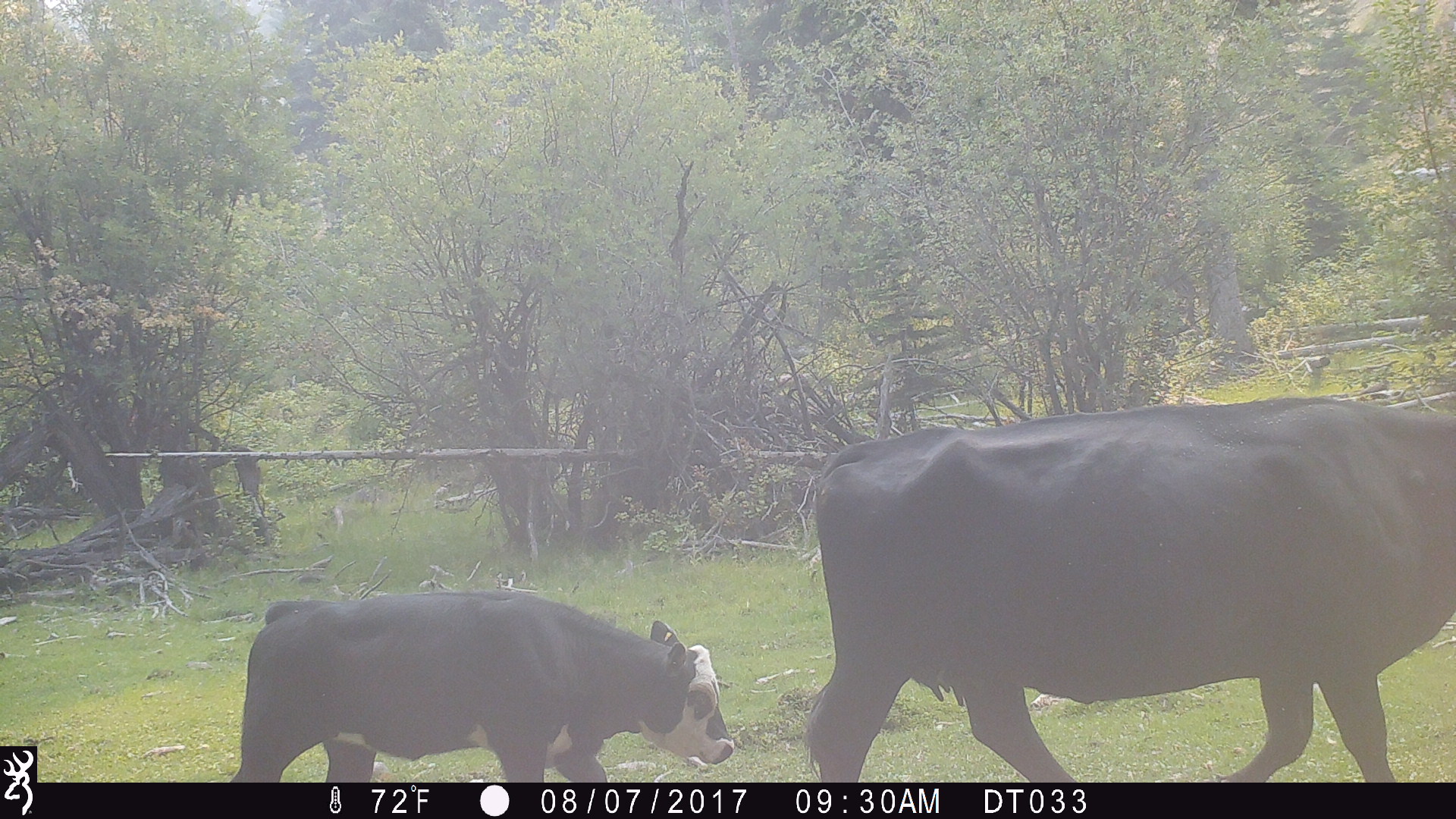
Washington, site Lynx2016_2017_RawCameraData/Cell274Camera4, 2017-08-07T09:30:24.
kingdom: Animalia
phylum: Chordata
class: Mammalia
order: Artiodactyla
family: Bovidae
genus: Bos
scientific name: Bos taurus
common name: domestic cattle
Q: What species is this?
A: Domestic cattle (Bos taurus).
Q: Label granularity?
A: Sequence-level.